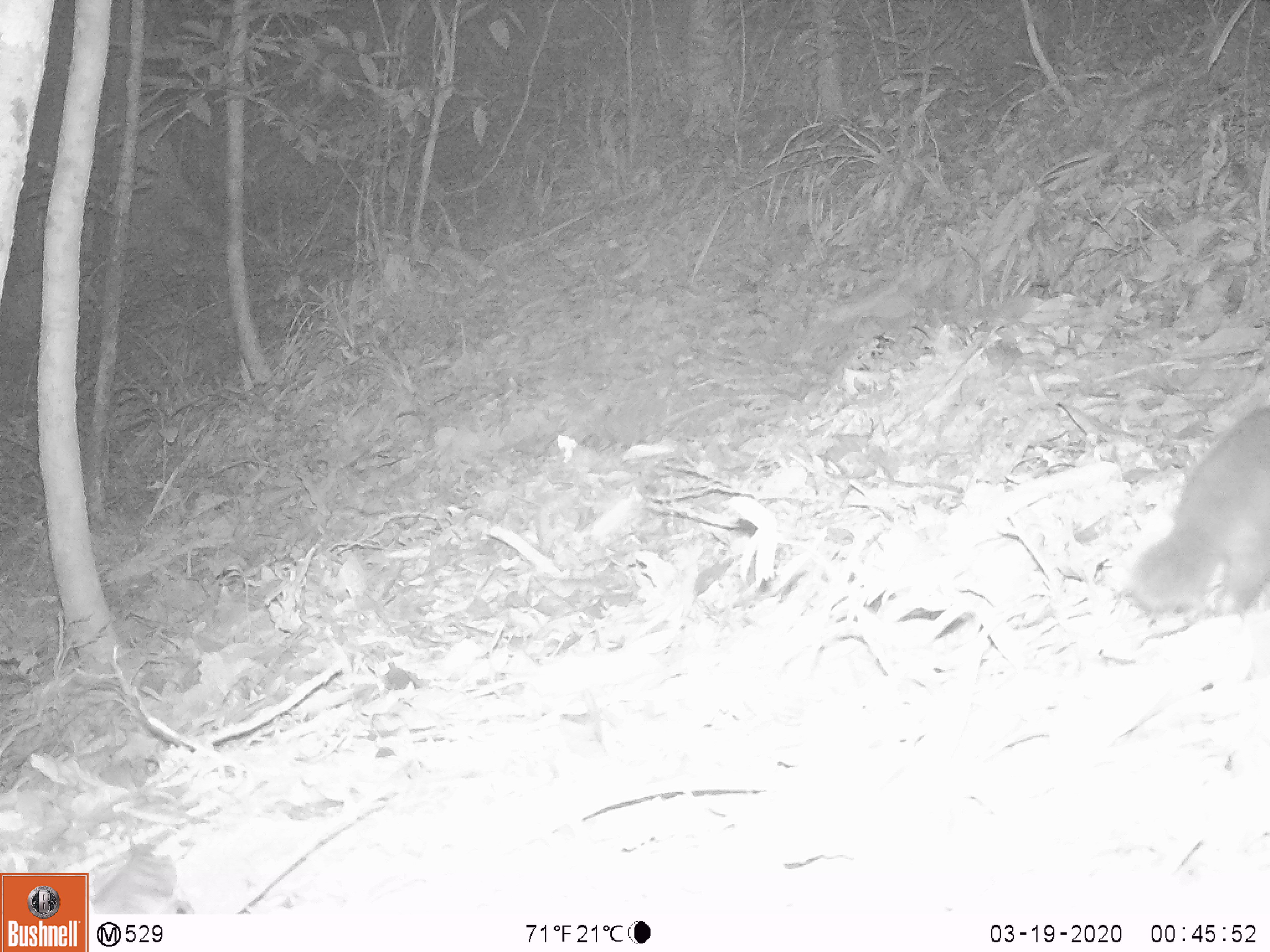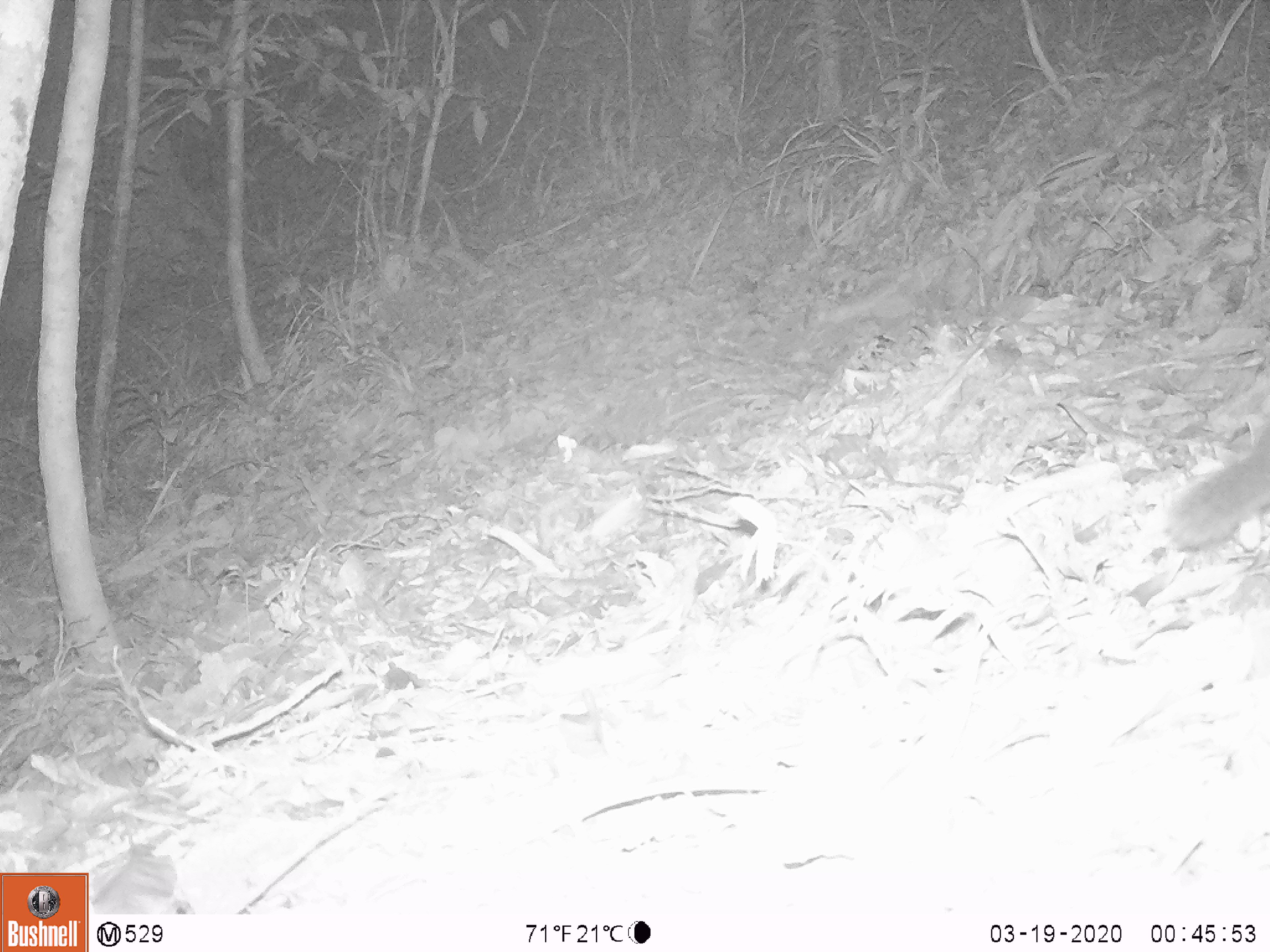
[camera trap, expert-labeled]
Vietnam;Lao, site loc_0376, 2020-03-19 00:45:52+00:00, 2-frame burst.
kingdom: Animalia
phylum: Chordata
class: Mammalia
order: Carnivora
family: Mustelidae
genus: Melogale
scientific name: Melogale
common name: ferret badger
Ferret badger (Melogale). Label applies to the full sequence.